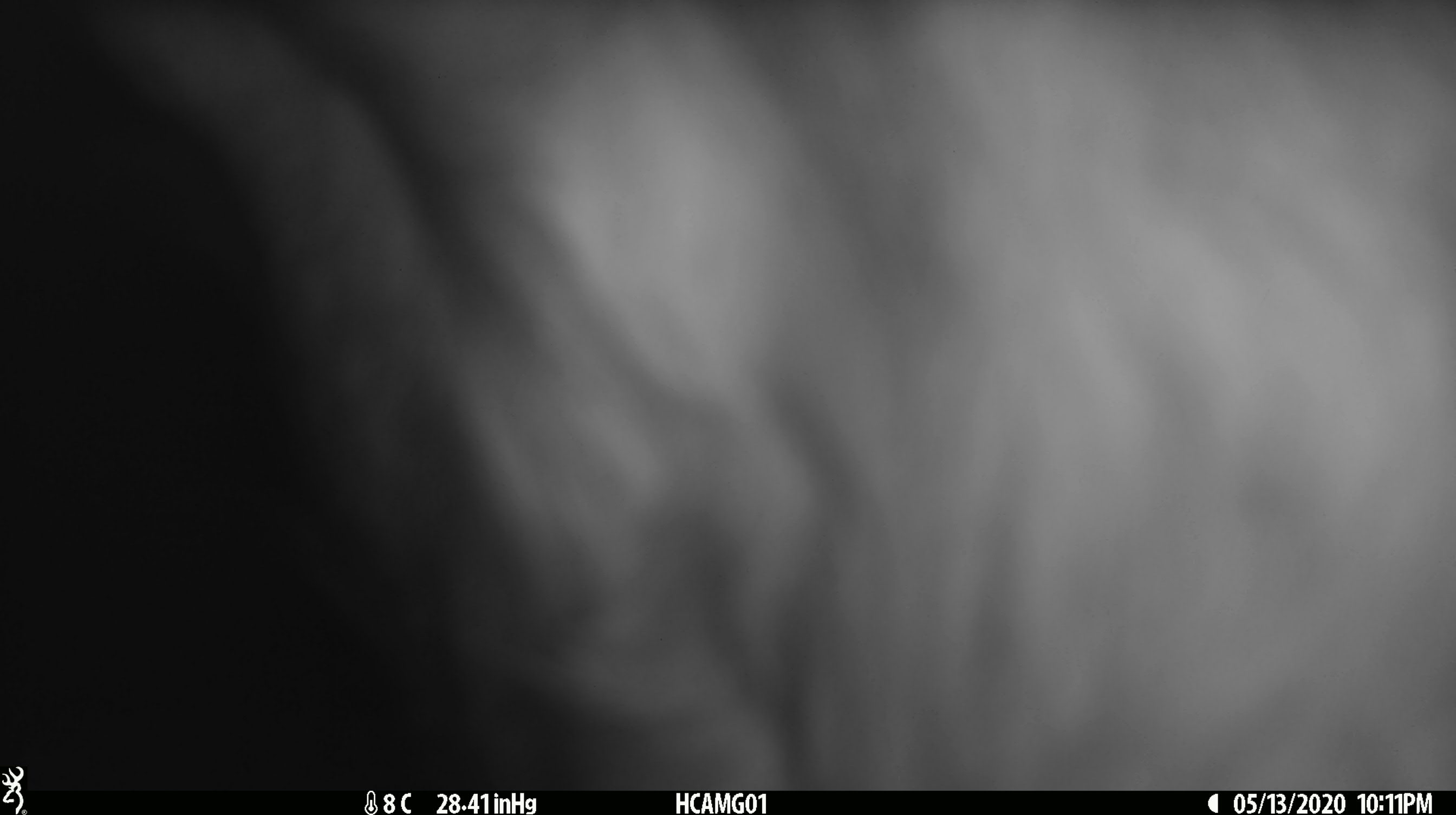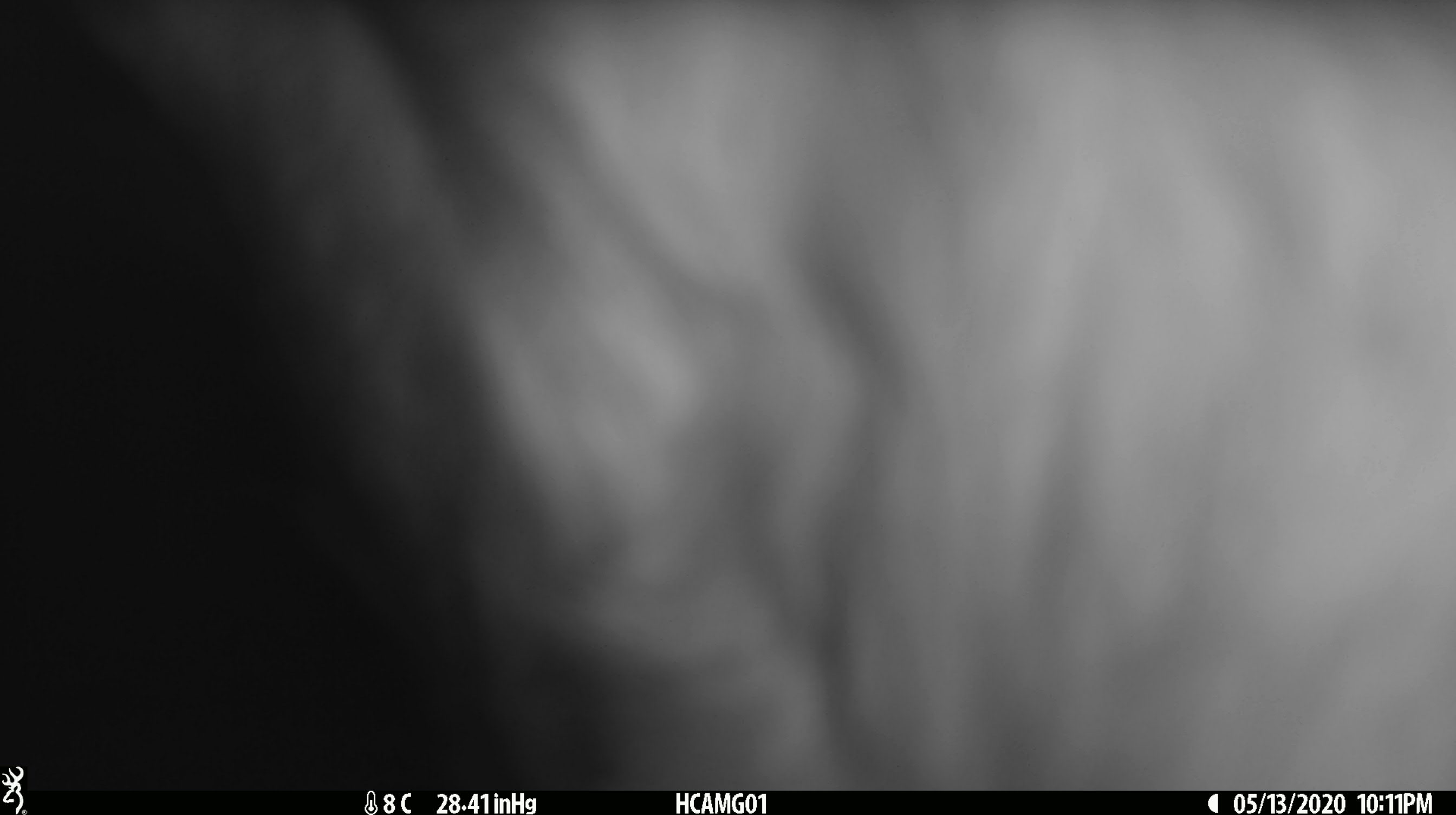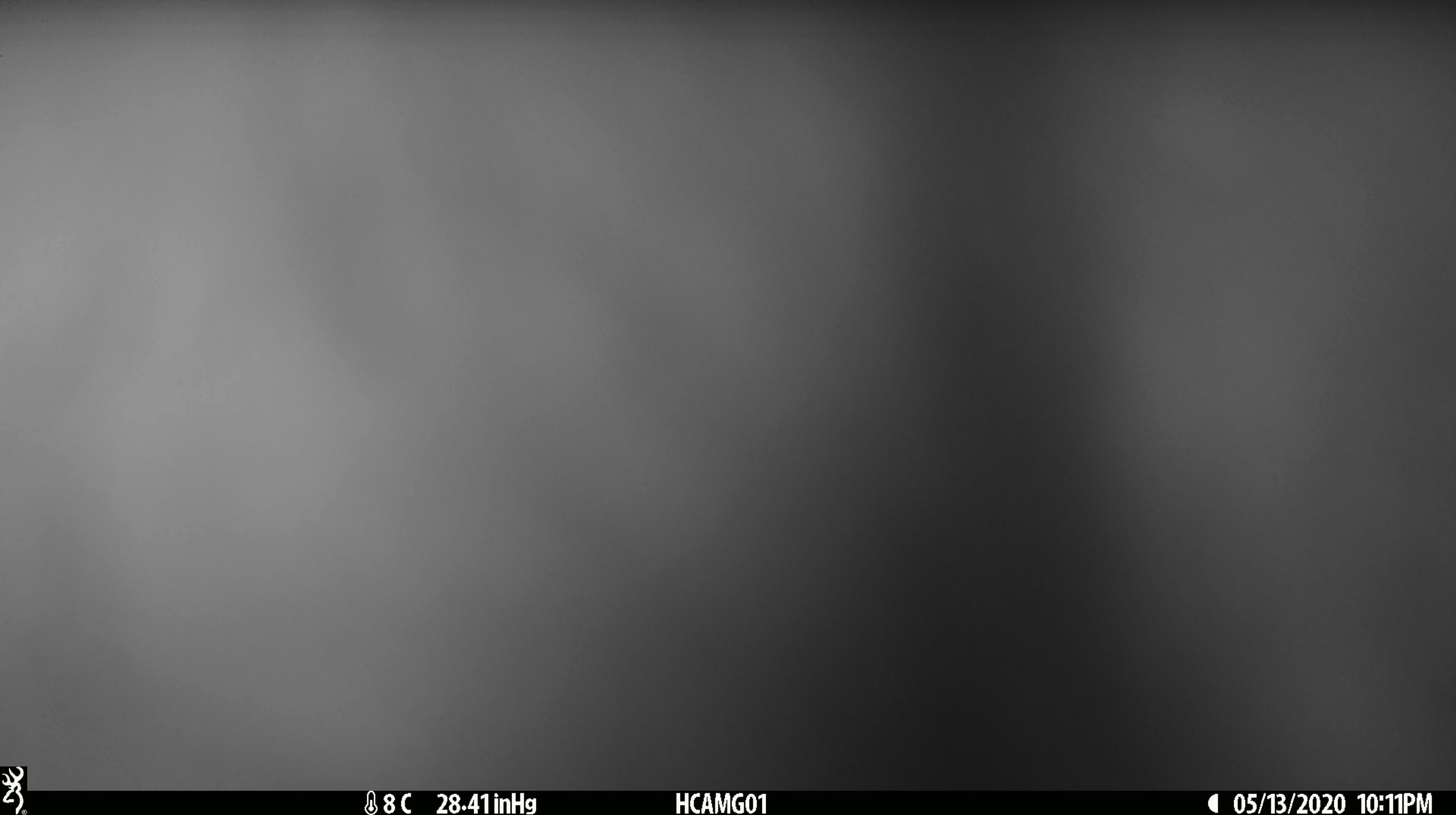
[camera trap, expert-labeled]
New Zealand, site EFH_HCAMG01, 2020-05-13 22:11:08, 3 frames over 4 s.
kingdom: Animalia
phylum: Chordata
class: Mammalia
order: Artiodactyla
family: Bovidae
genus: Bos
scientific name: Bos taurus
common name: domestic cow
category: cow